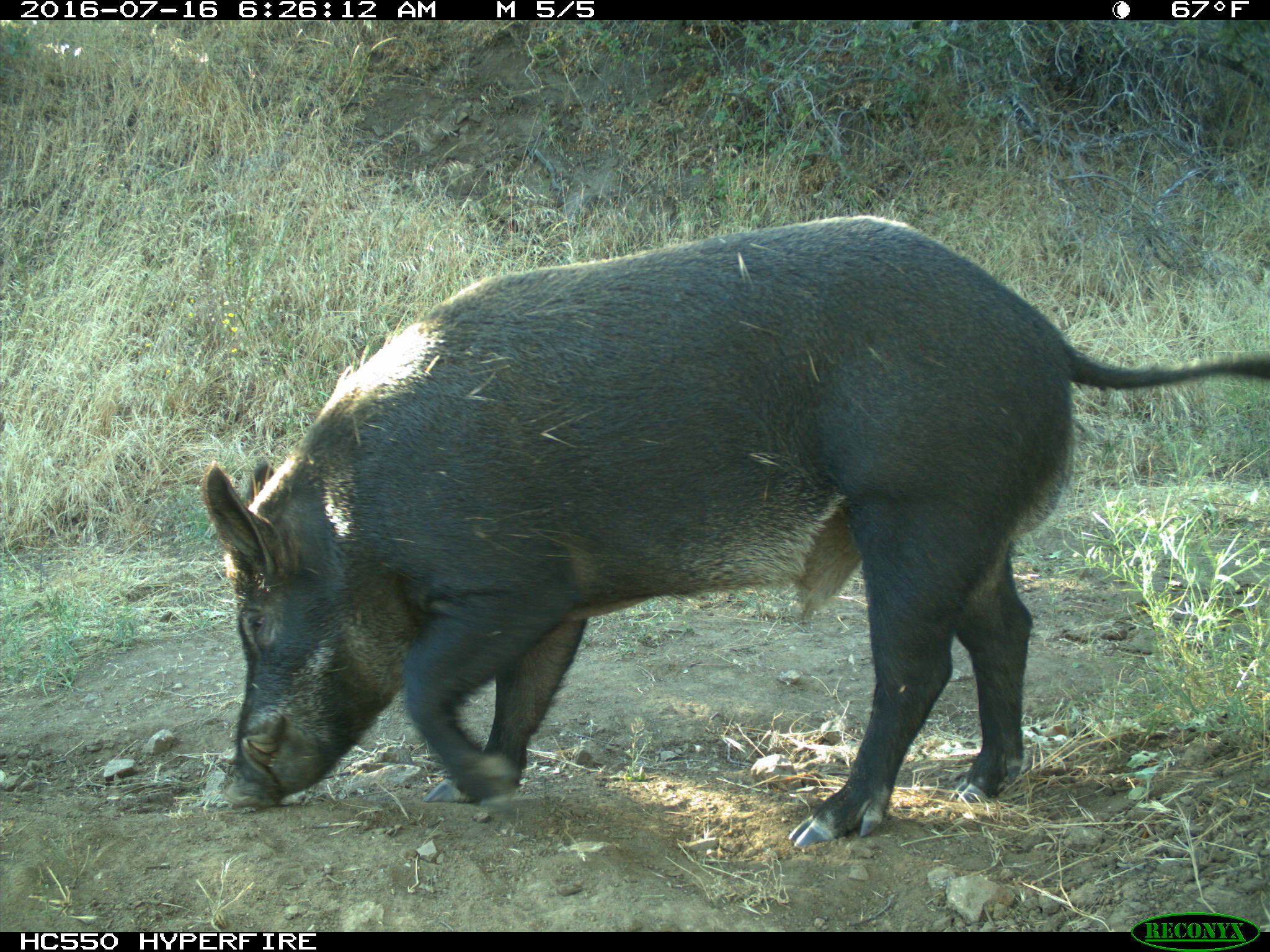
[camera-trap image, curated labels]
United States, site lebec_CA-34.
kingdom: Animalia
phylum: Chordata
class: Mammalia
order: Artiodactyla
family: Suidae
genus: Sus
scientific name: Sus scrofa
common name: wild boar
Sus scrofa (wild boar).